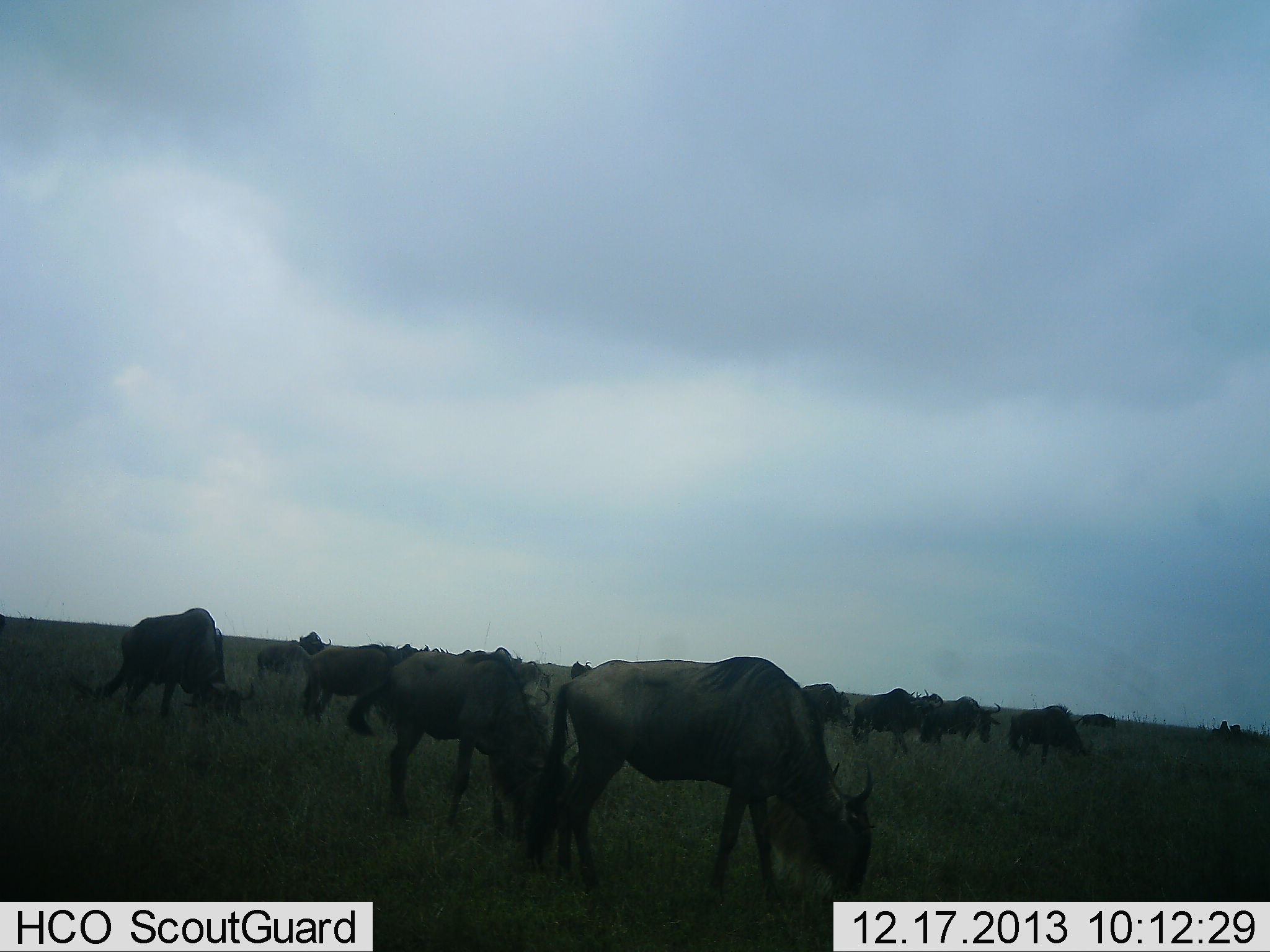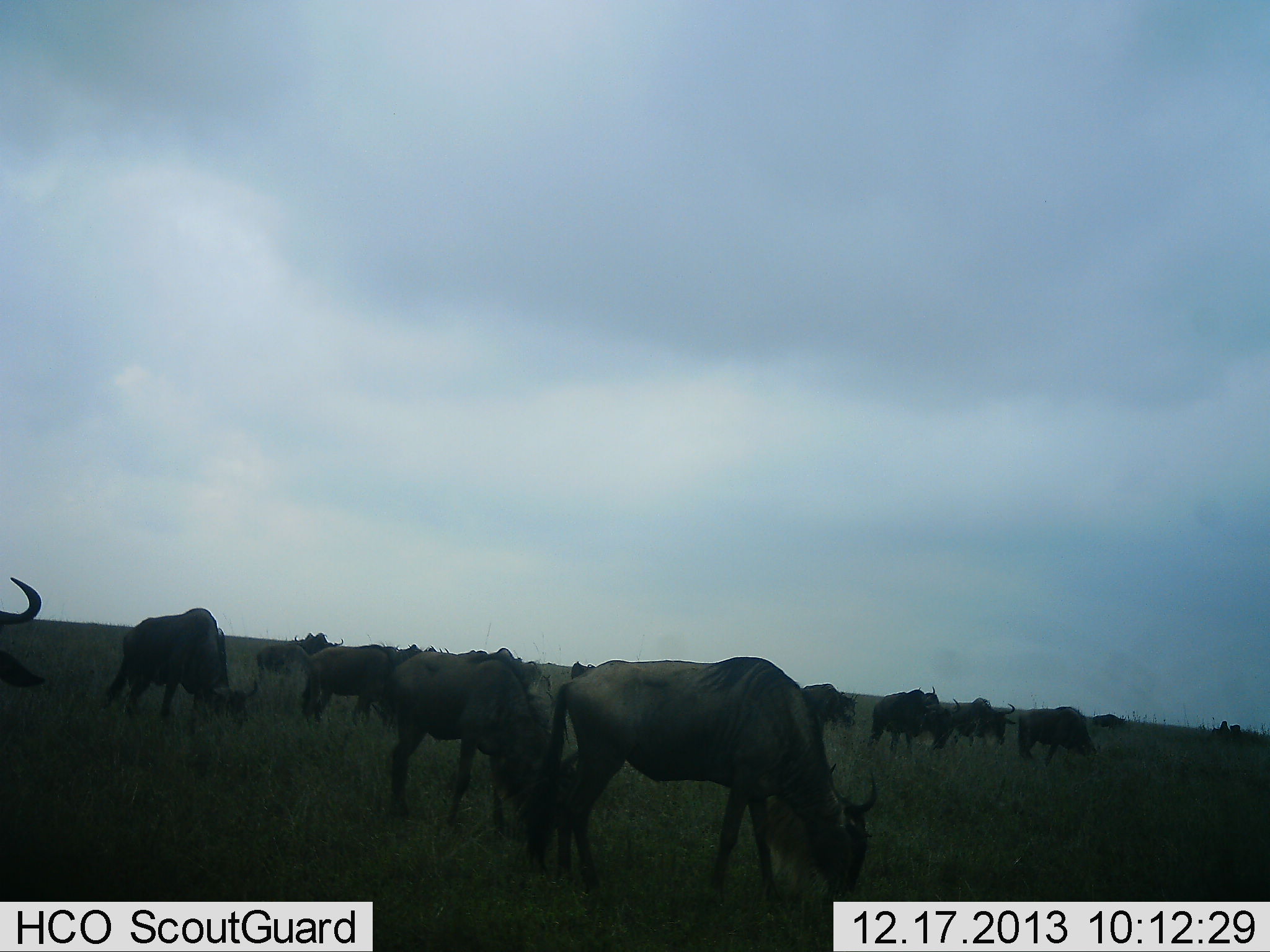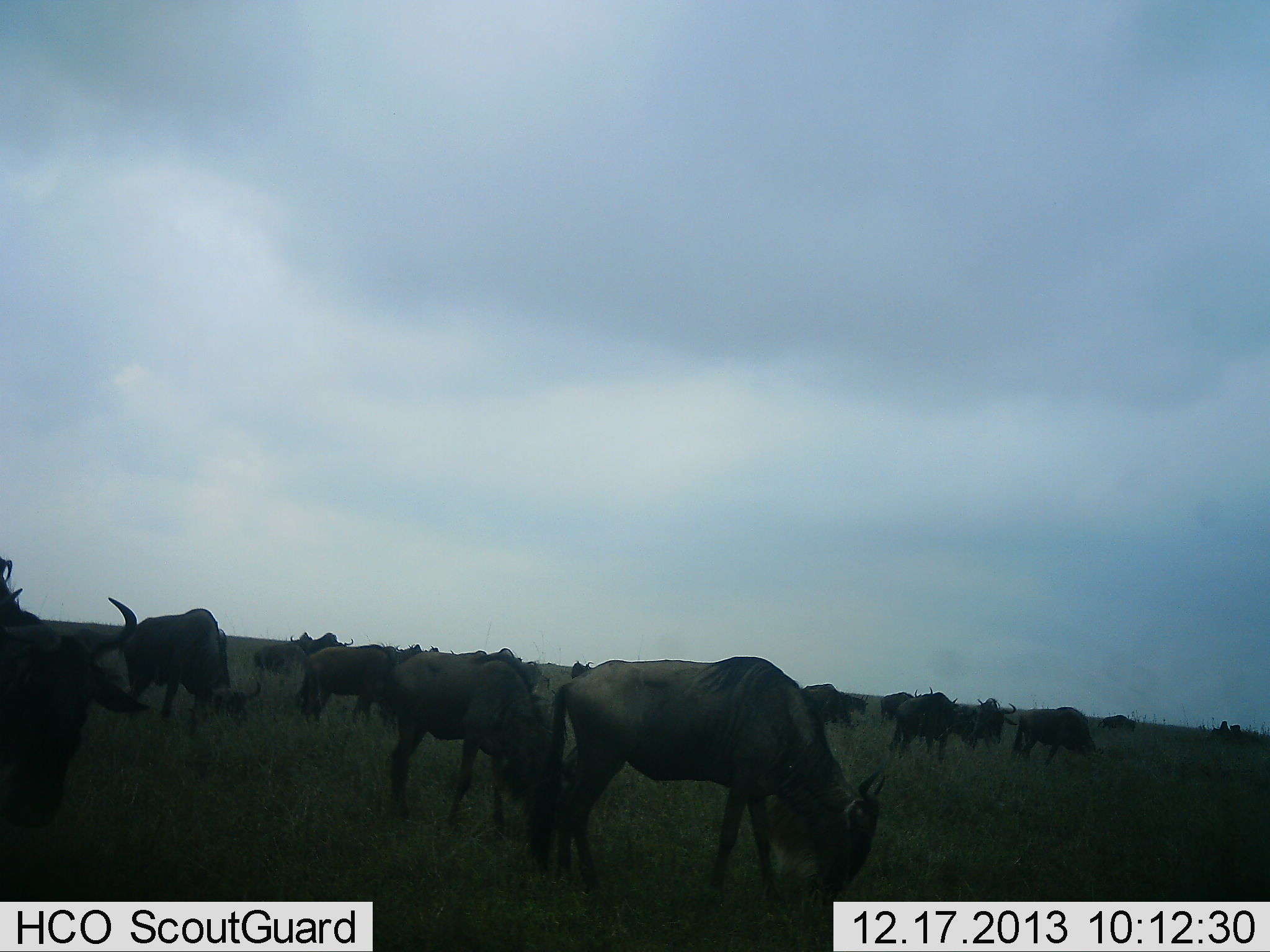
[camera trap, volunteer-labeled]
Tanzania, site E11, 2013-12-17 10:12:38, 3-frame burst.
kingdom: Animalia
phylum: Chordata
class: Mammalia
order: Artiodactyla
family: Bovidae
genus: Connochaetes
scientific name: Connochaetes taurinus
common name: blue wildebeest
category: wildebeest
Wildebeest (blue wildebeest) (Connochaetes taurinus), count 11-50. Behavior (volunteer vote fractions): standing 50%, resting 0%, moving 40%, interacting 0%. Young present (vote fraction): 0%. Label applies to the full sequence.